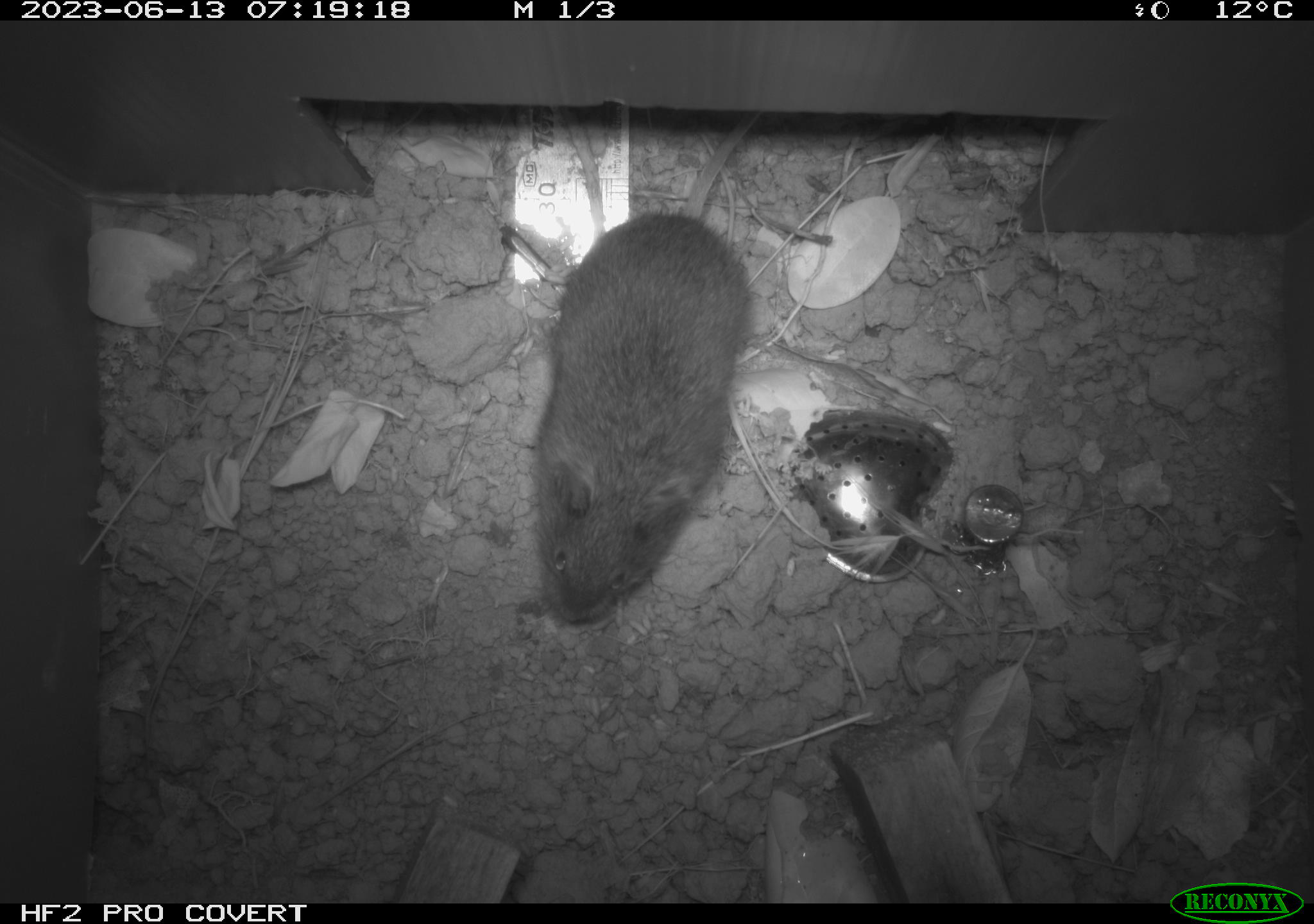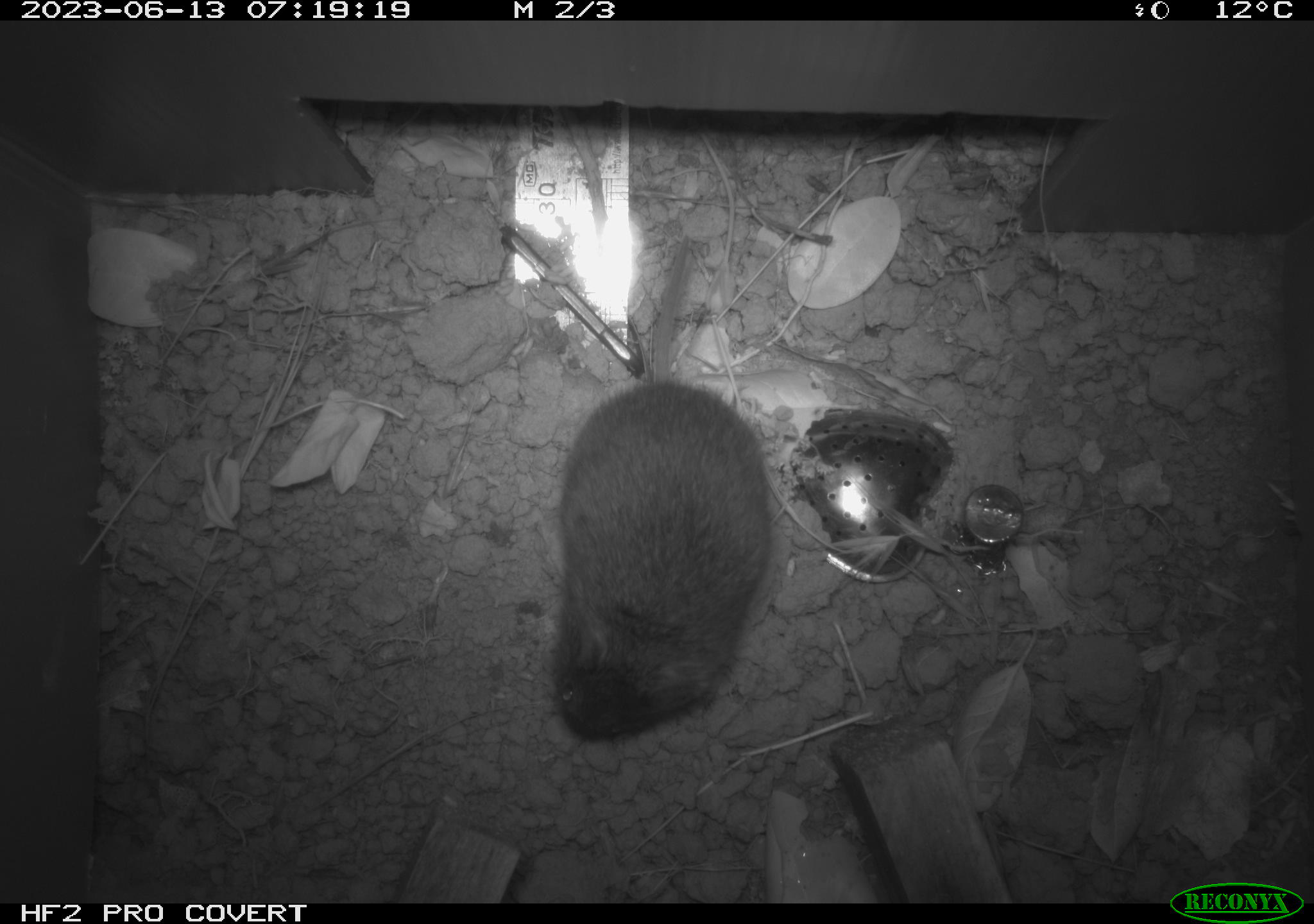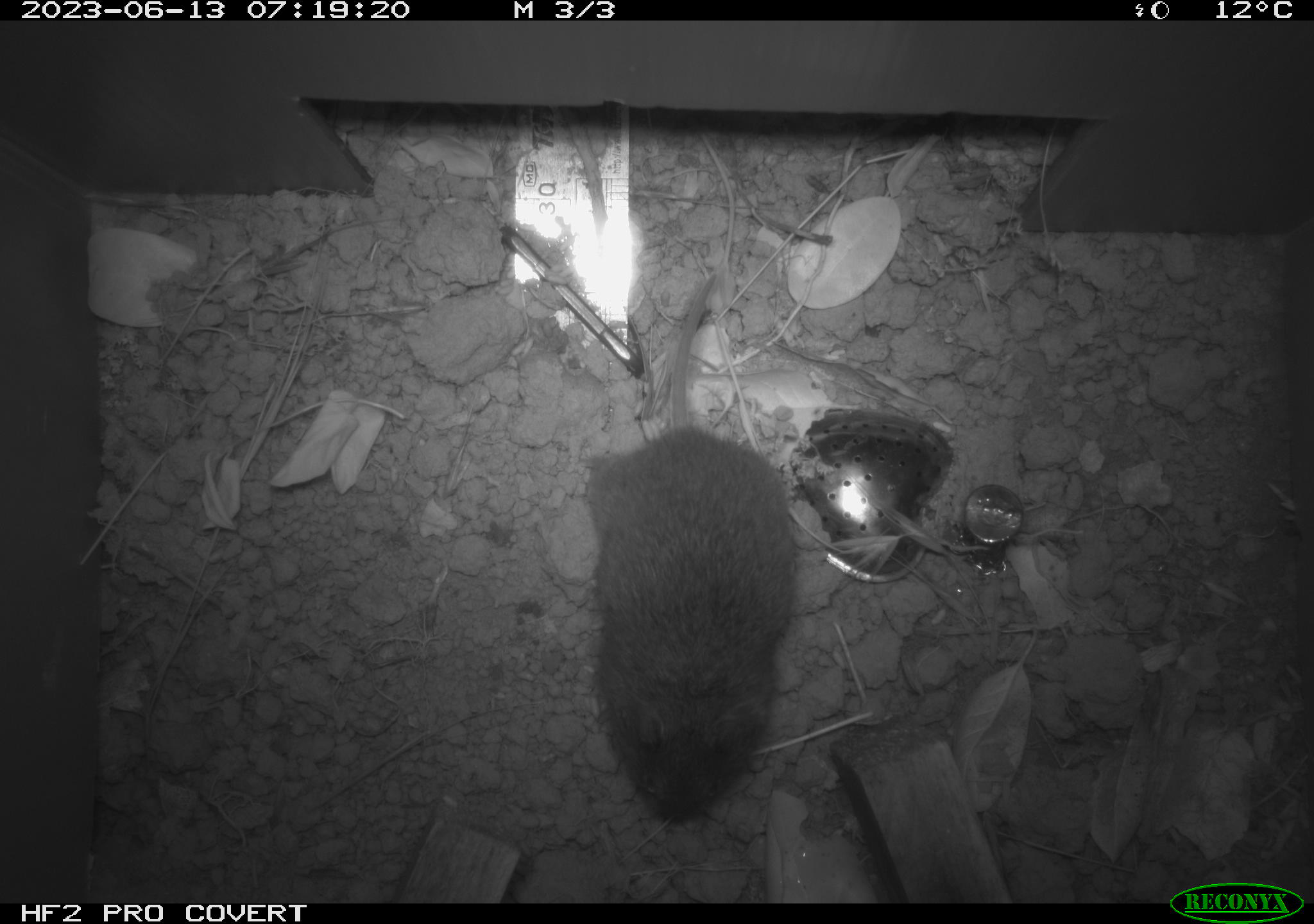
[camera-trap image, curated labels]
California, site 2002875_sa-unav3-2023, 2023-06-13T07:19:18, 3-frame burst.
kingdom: Animalia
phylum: Chordata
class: Mammalia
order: Rodentia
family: Cricetidae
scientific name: Arvicolinae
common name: voles, lemmings, and muskrats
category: arvicolinae subfamily